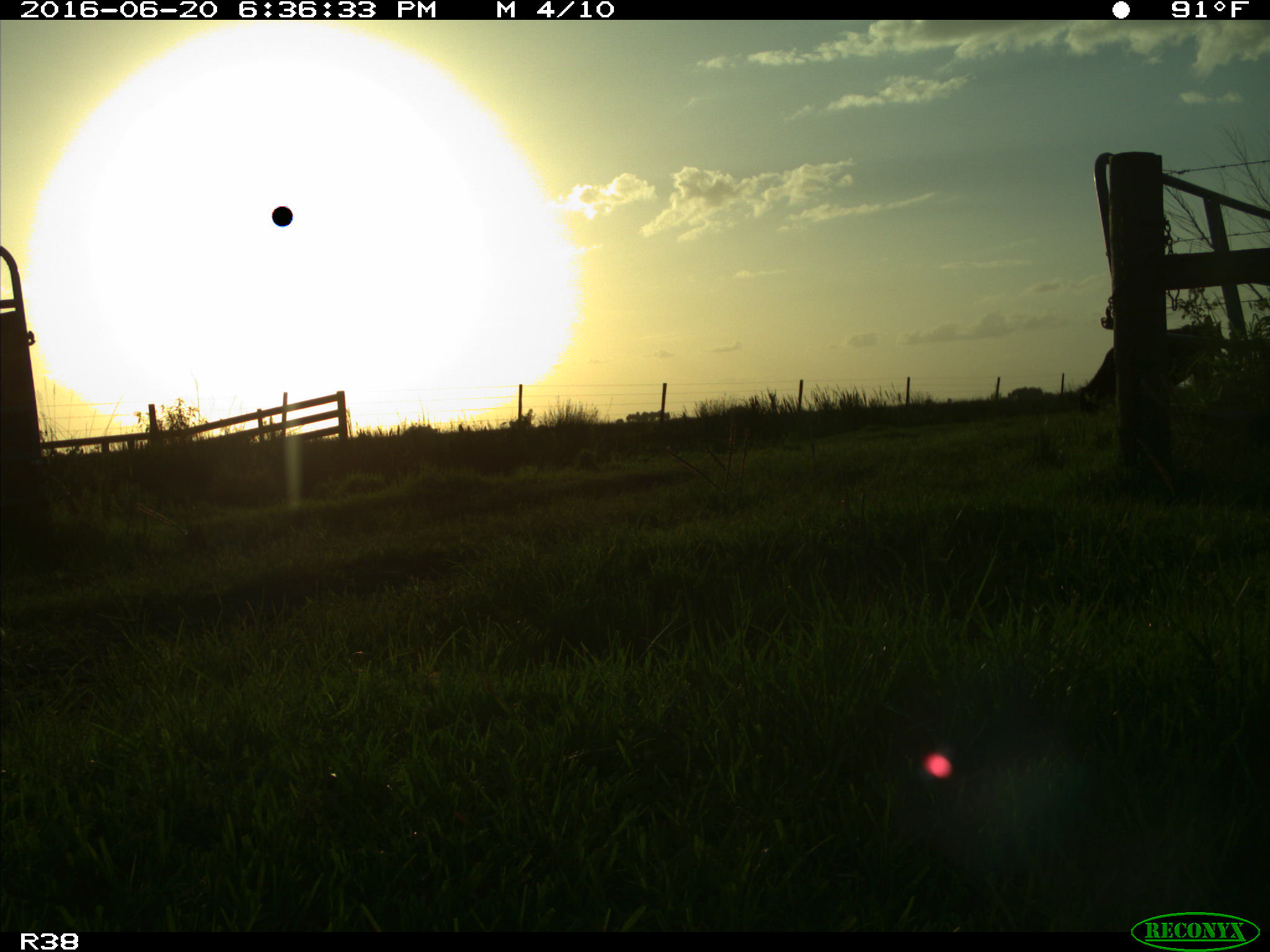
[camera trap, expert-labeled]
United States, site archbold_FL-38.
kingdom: Animalia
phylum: Chordata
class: Mammalia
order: Artiodactyla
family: Bovidae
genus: Bos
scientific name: Bos taurus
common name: domestic cow